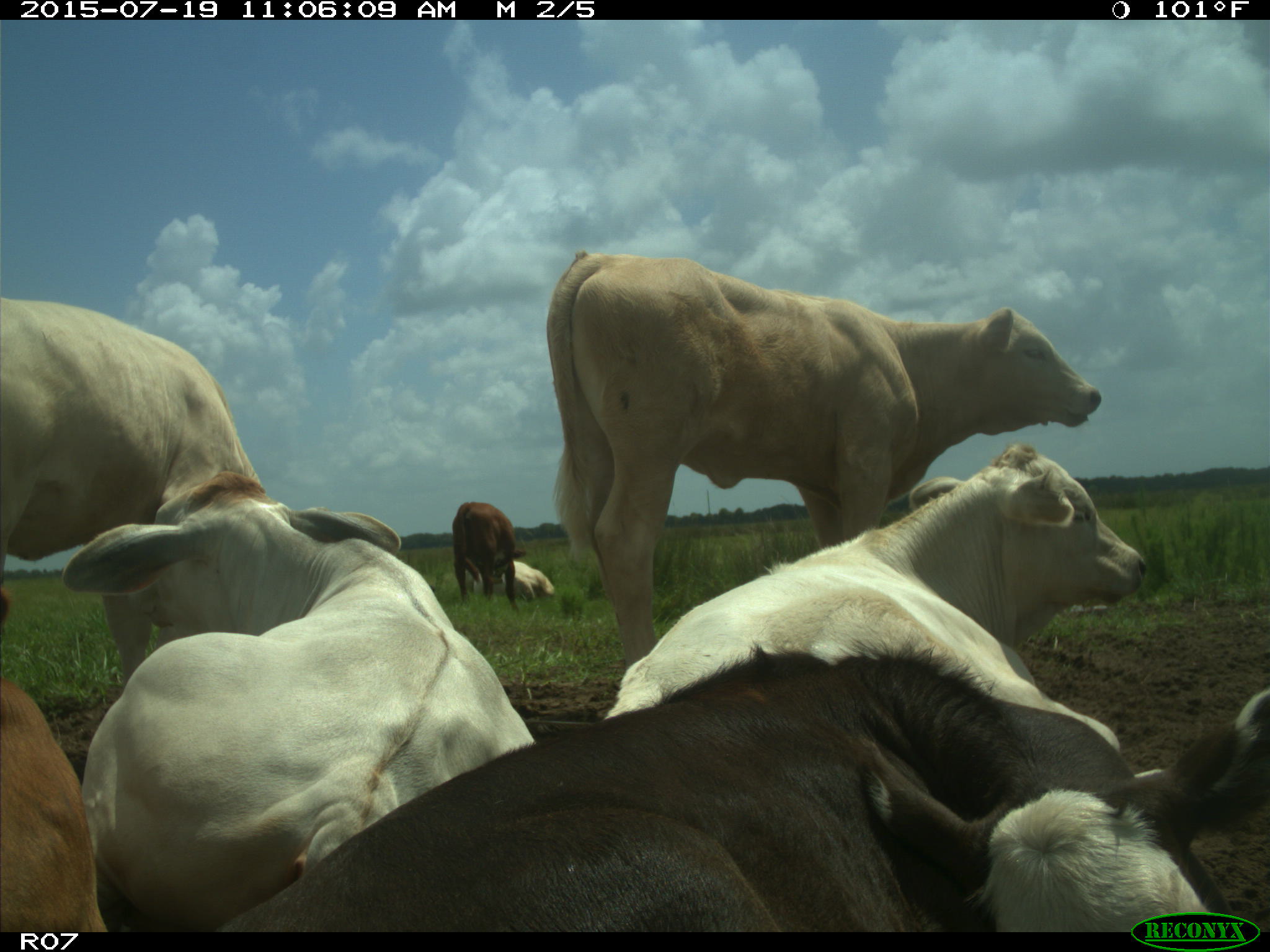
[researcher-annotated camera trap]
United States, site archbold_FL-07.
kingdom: Animalia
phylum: Chordata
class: Mammalia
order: Artiodactyla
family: Bovidae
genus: Bos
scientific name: Bos taurus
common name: domestic cow